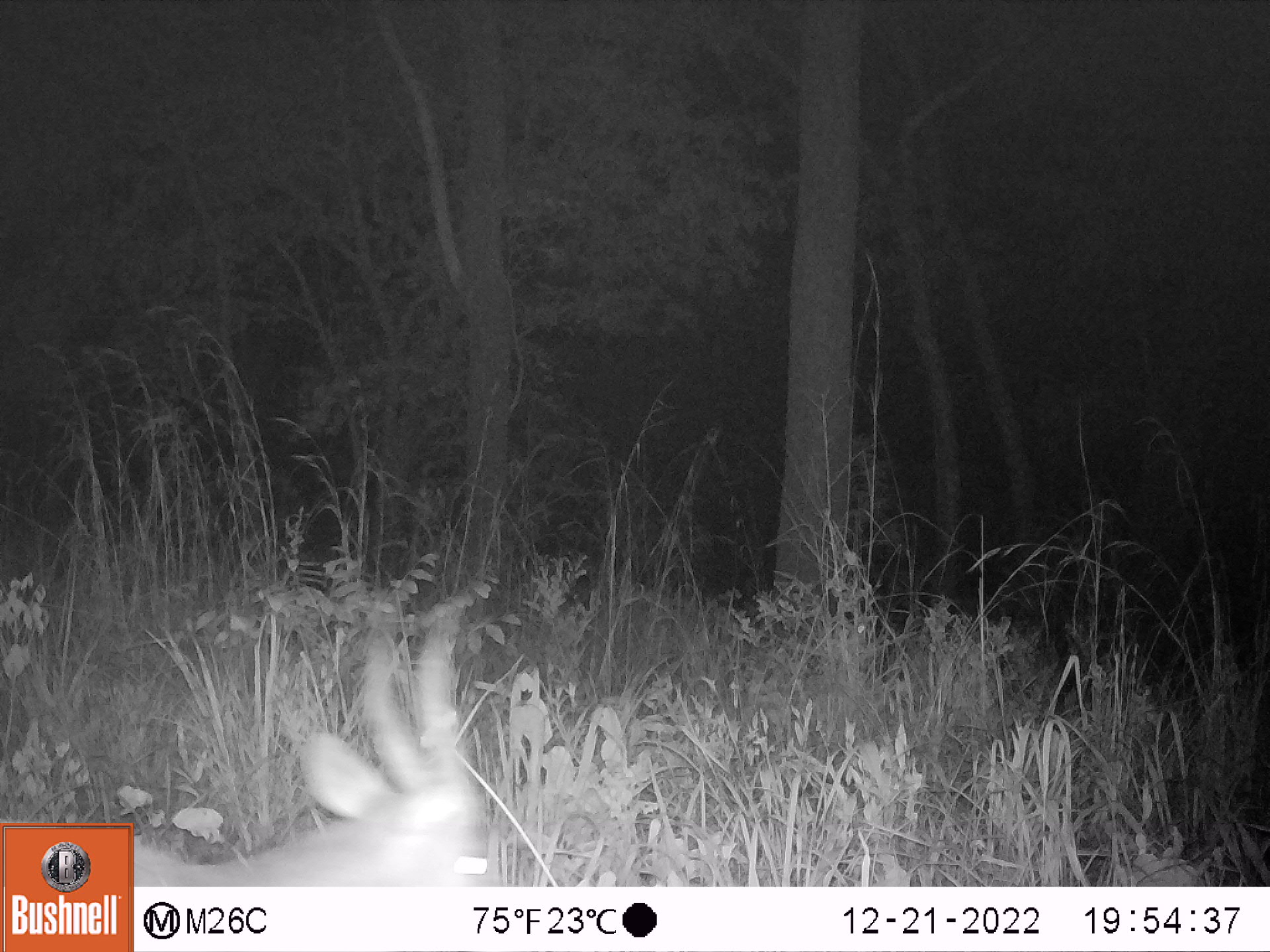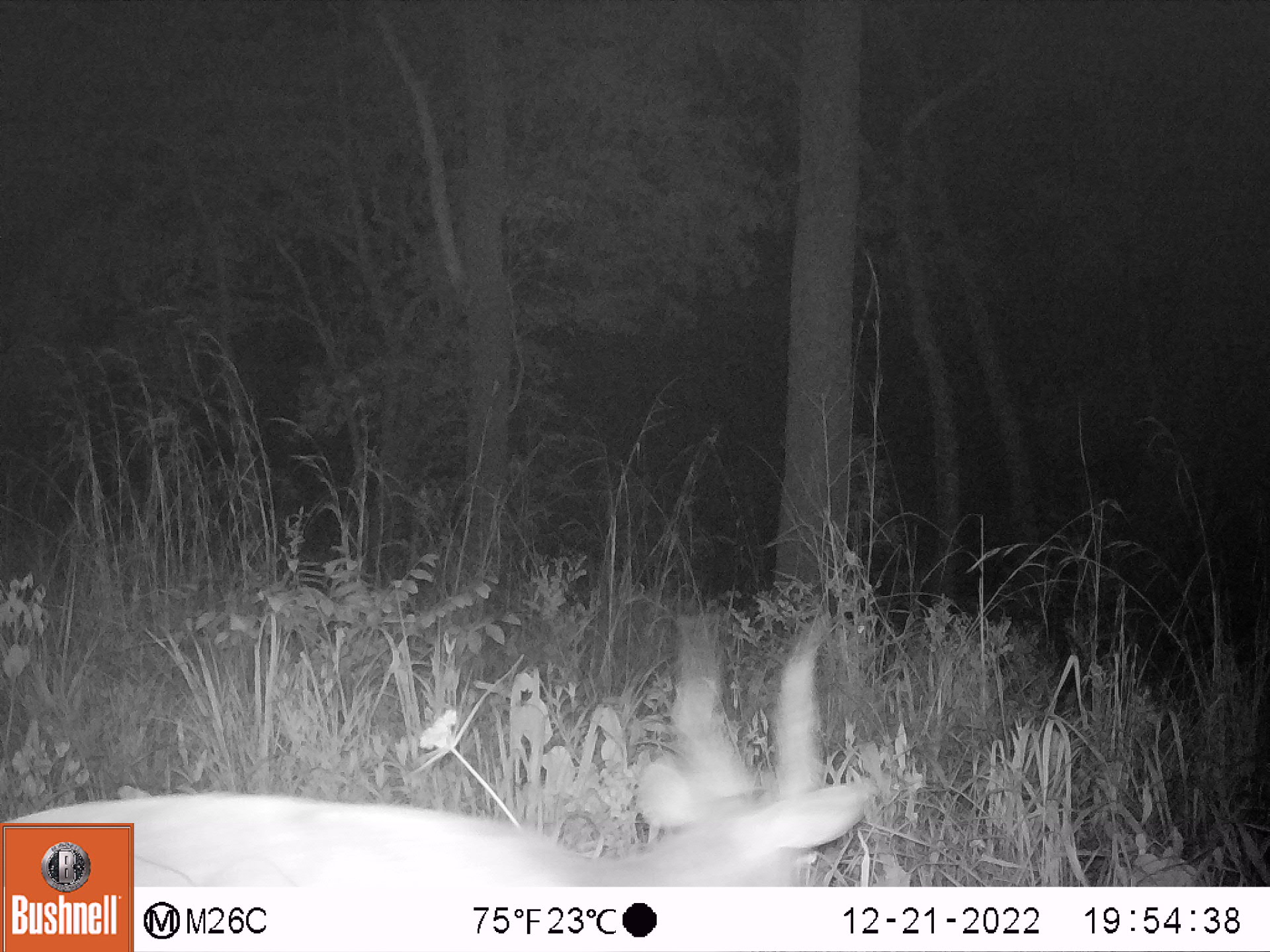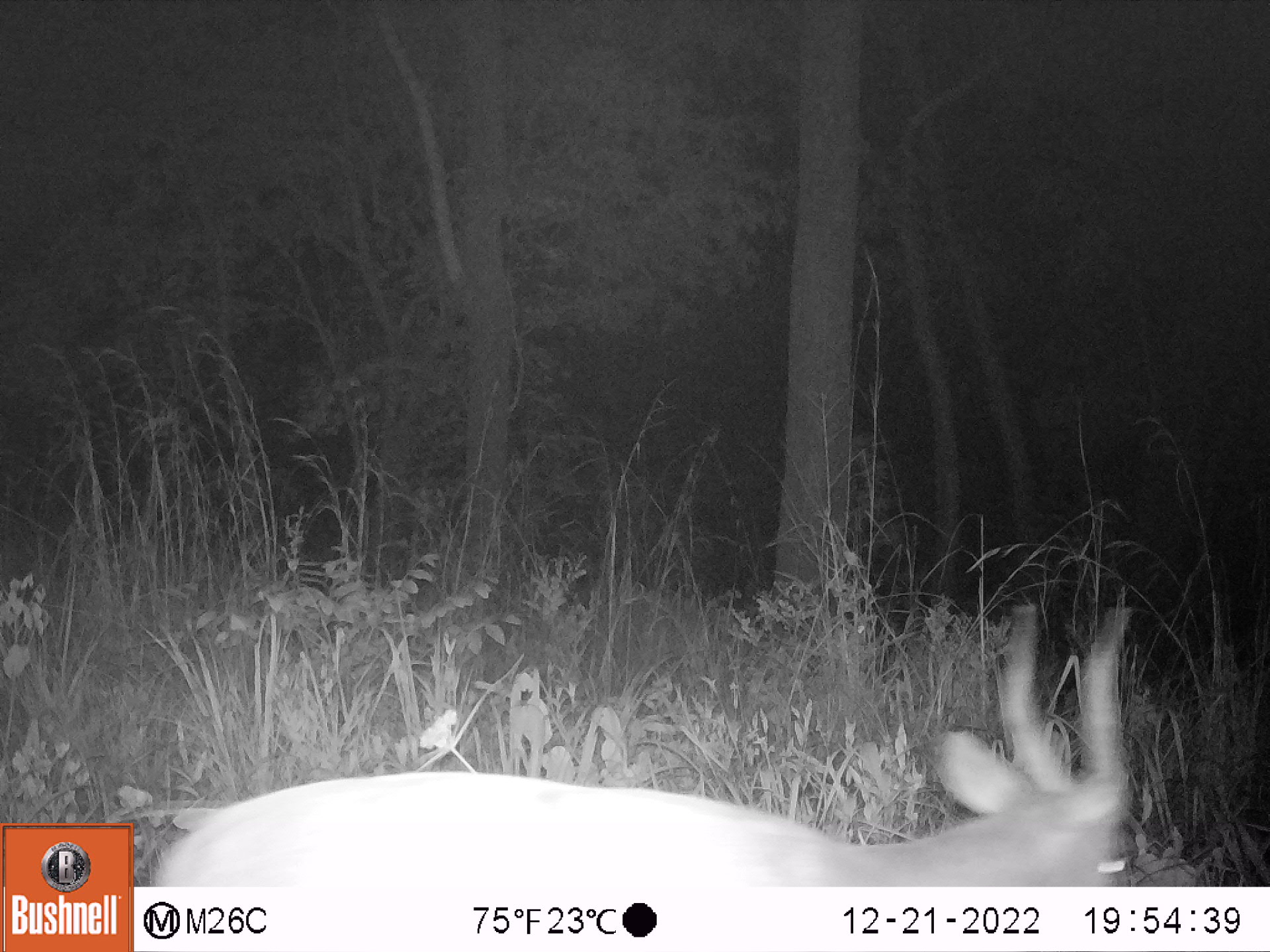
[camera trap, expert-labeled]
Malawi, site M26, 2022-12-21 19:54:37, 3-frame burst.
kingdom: Animalia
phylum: Chordata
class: Mammalia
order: Artiodactyla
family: Bovidae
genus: Tragelaphus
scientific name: Tragelaphus sylvaticus sylvaticus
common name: cape bushbuck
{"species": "cape bushbuck (Tragelaphus sylvaticus sylvaticus)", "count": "1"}